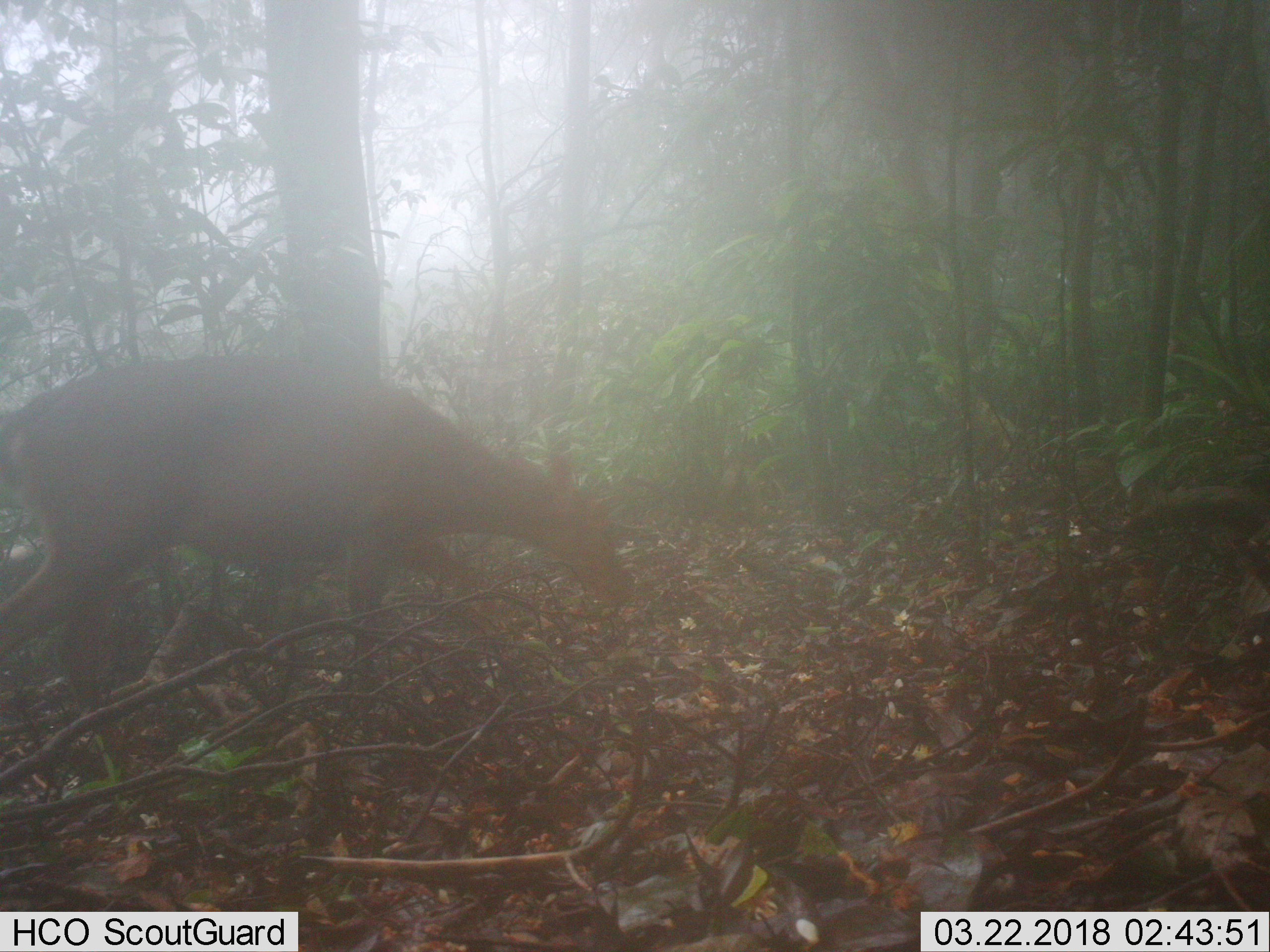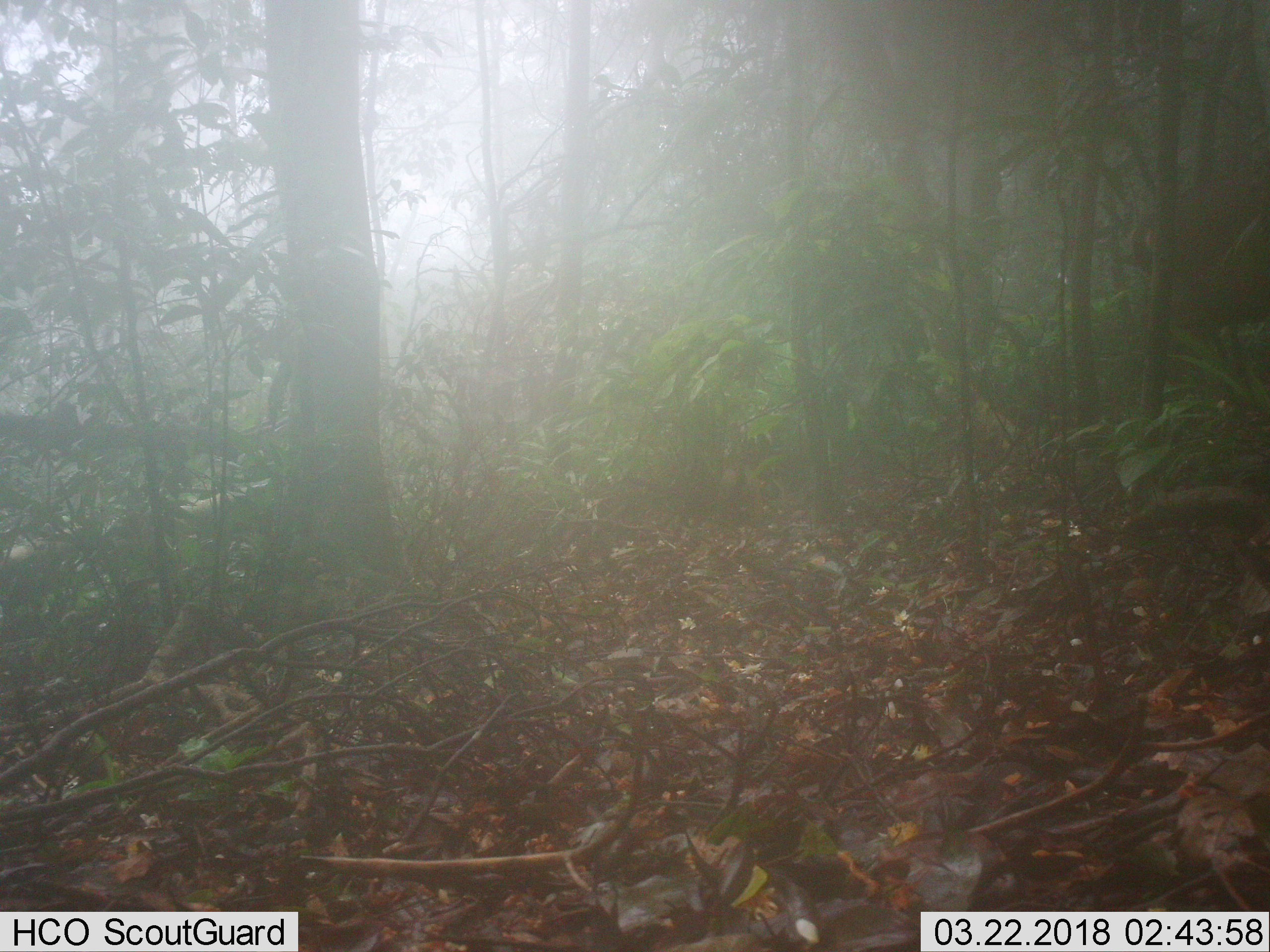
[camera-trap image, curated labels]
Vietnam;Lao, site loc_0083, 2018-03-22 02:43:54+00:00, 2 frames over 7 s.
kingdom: Animalia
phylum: Chordata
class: Mammalia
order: Artiodactyla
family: Cervidae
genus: Muntiacus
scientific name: Muntiacus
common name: muntjacs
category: unidentified muntjac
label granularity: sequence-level